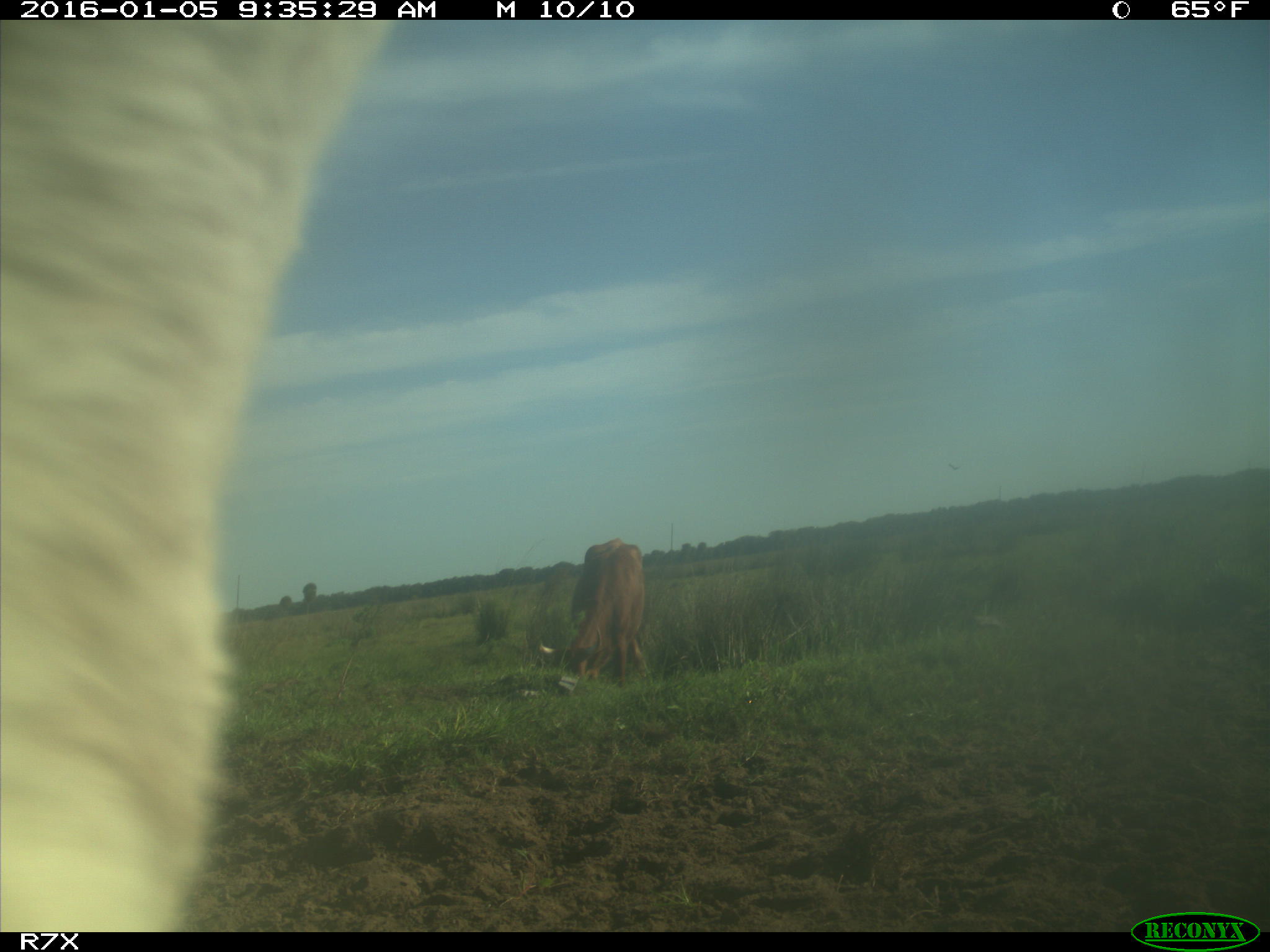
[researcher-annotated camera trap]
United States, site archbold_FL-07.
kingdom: Animalia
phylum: Chordata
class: Mammalia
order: Artiodactyla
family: Bovidae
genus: Bos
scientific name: Bos taurus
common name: domestic cow